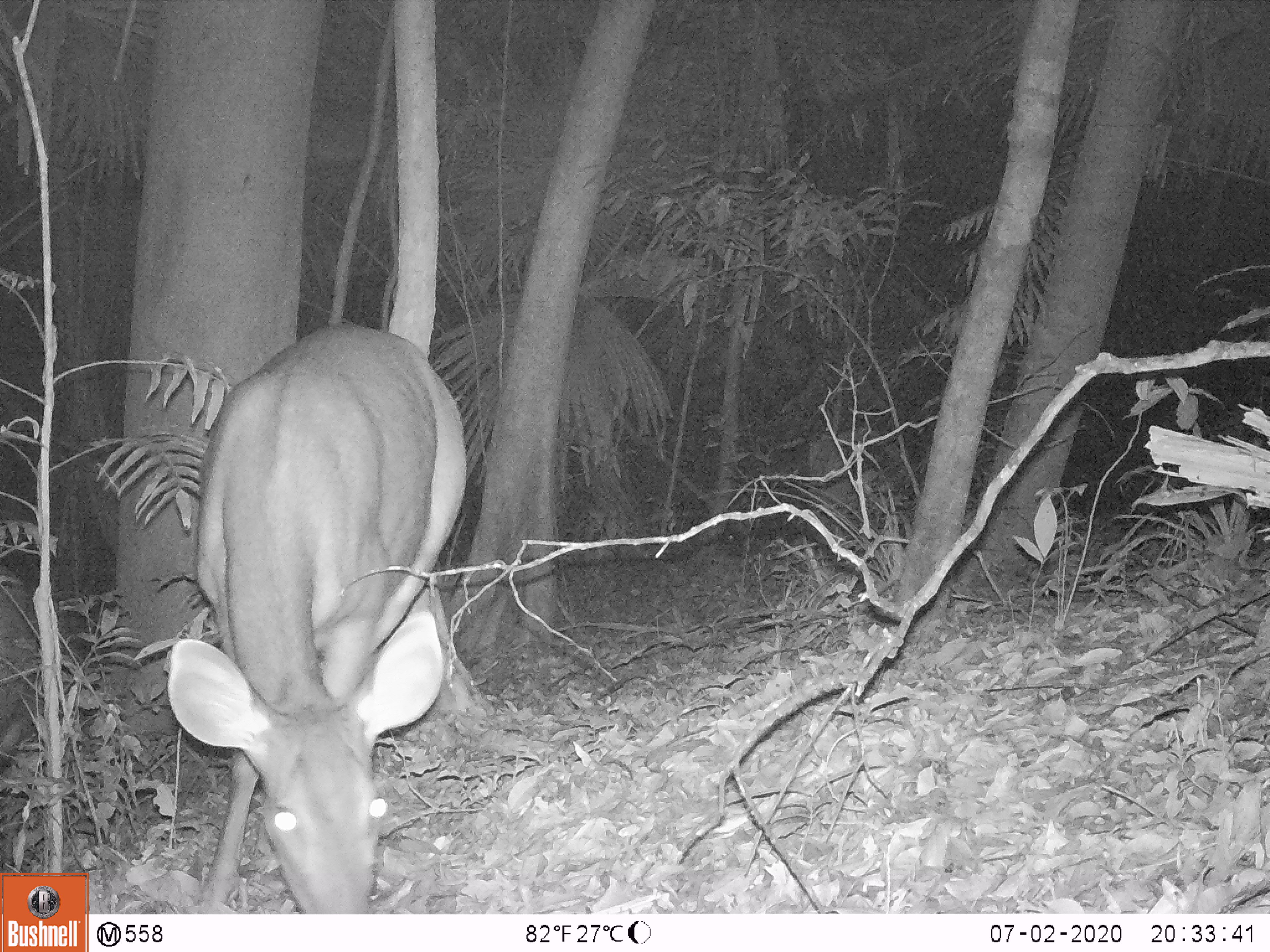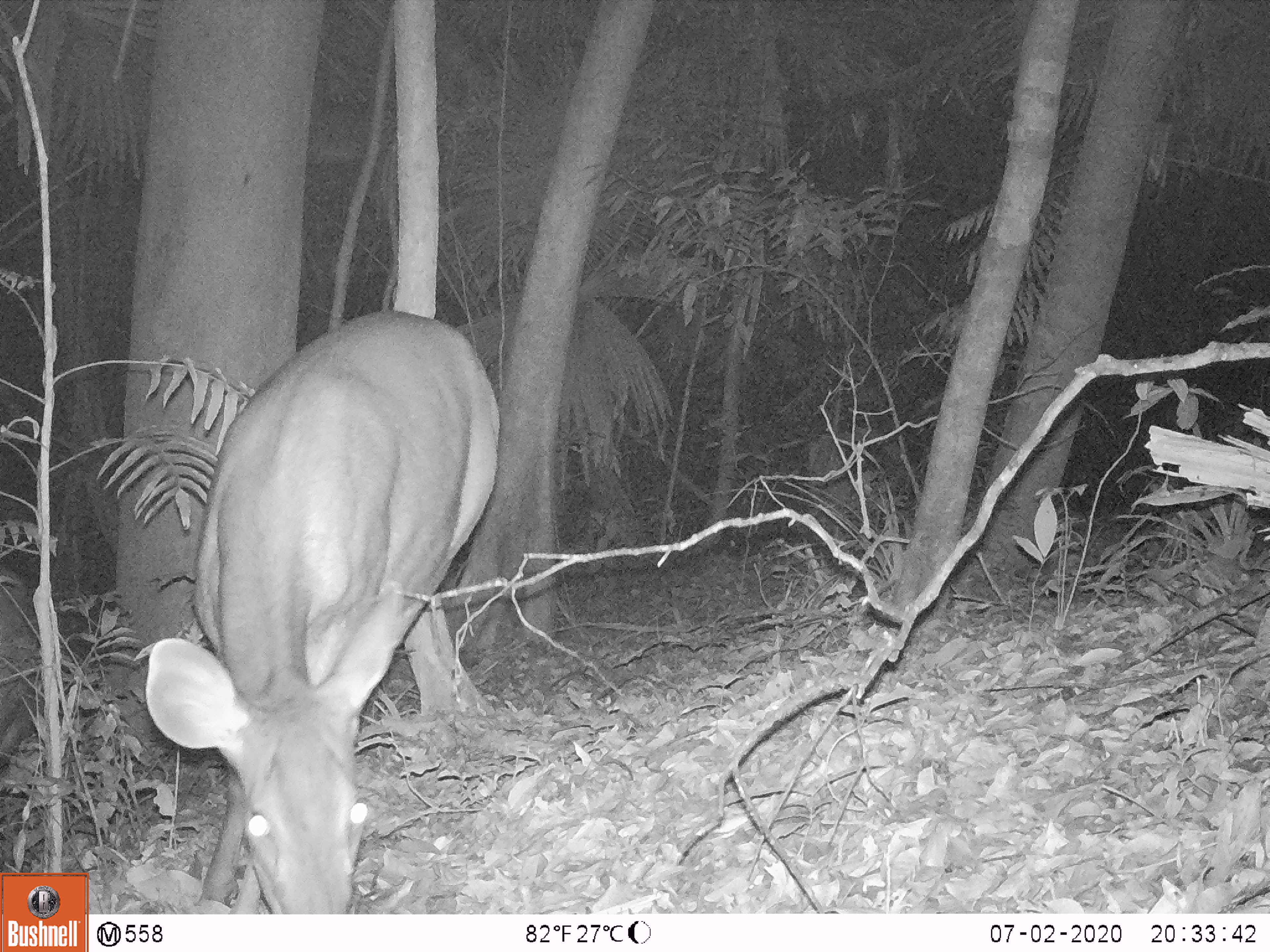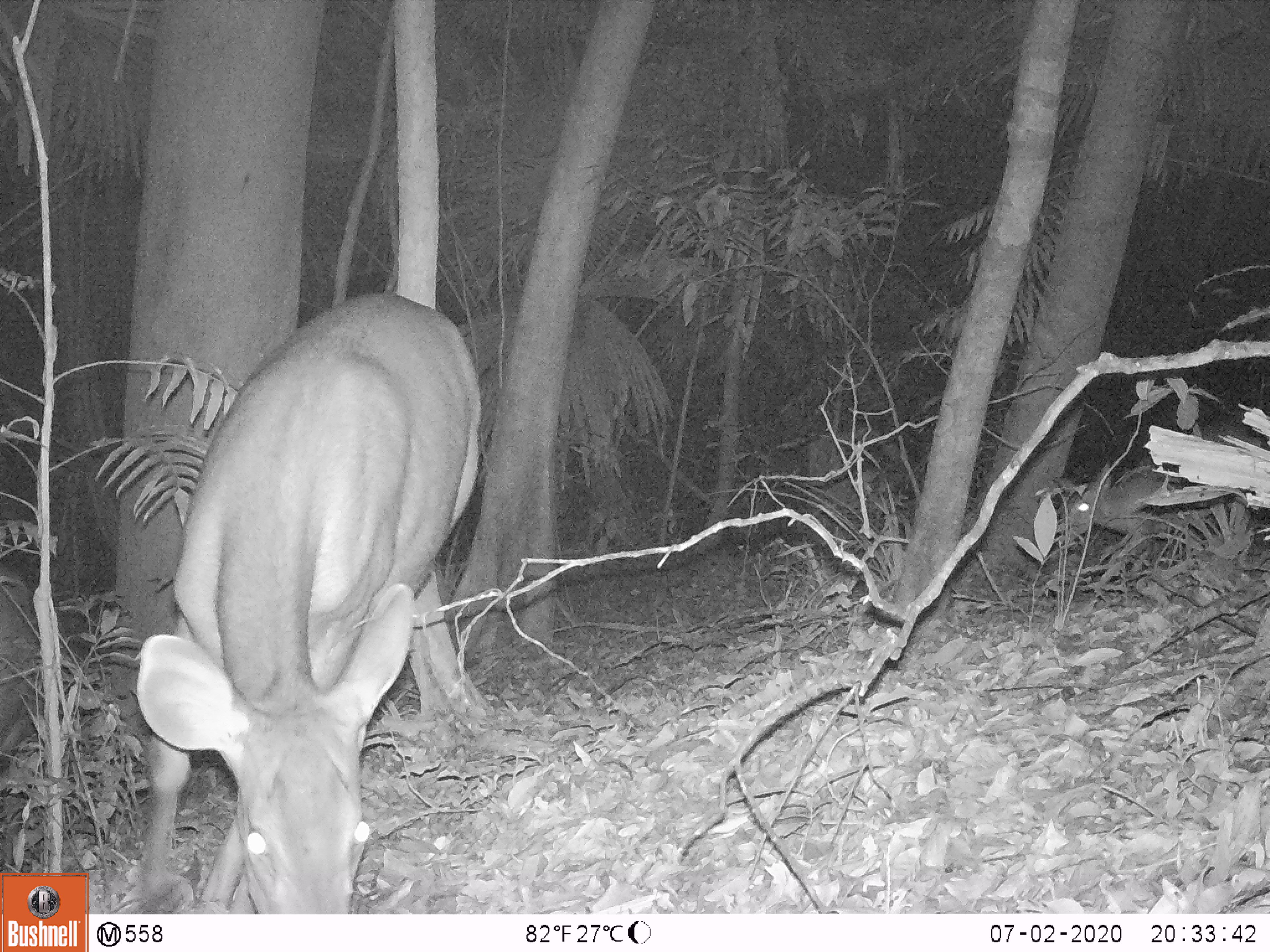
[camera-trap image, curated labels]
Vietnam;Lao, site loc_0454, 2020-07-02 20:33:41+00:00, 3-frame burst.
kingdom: Animalia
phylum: Chordata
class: Mammalia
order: Artiodactyla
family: Cervidae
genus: Rusa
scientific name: Rusa unicolor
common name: sambar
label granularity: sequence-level